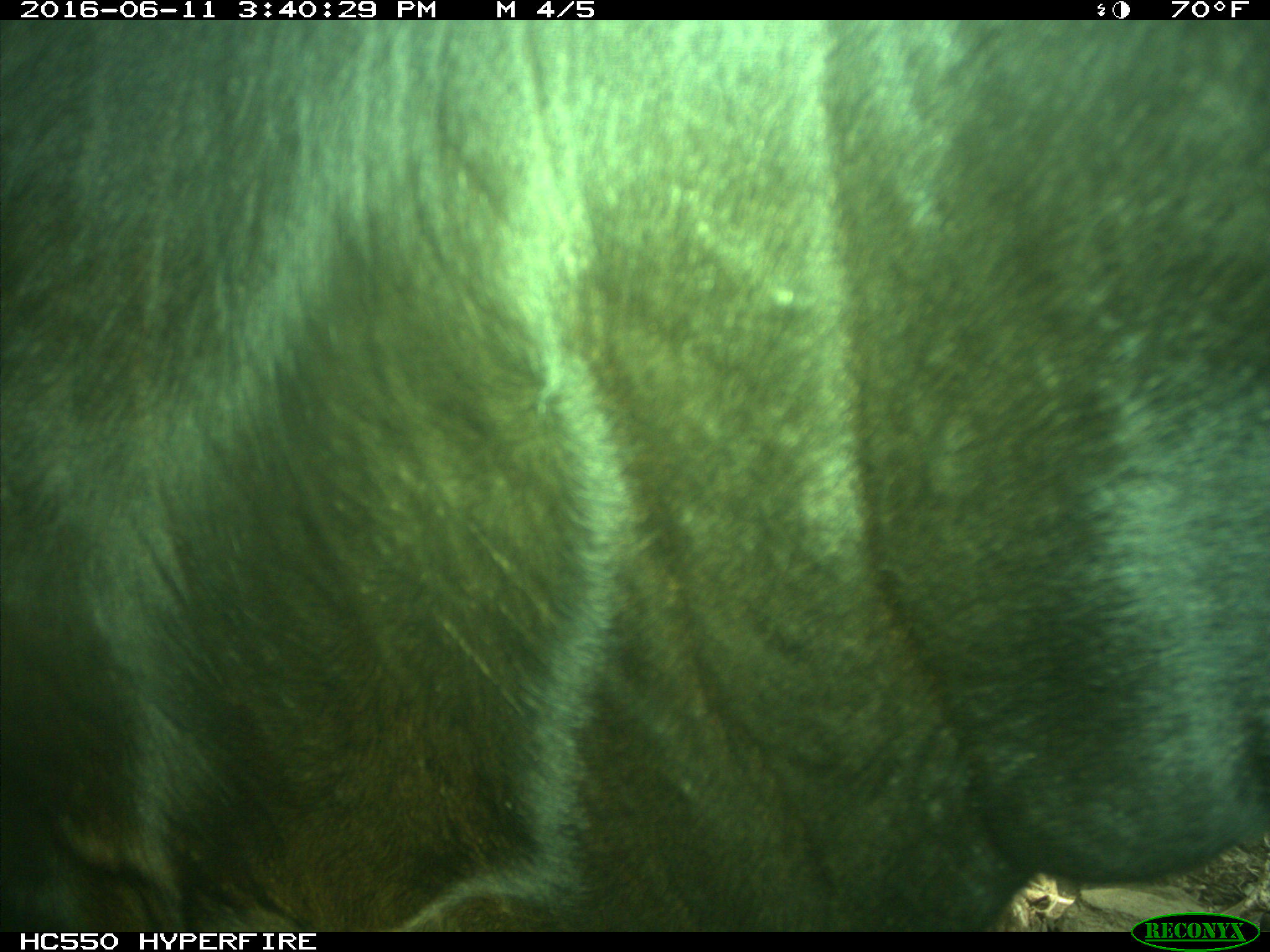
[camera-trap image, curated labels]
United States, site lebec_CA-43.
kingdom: Animalia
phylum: Chordata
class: Mammalia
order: Artiodactyla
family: Bovidae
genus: Bos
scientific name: Bos taurus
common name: domestic cow